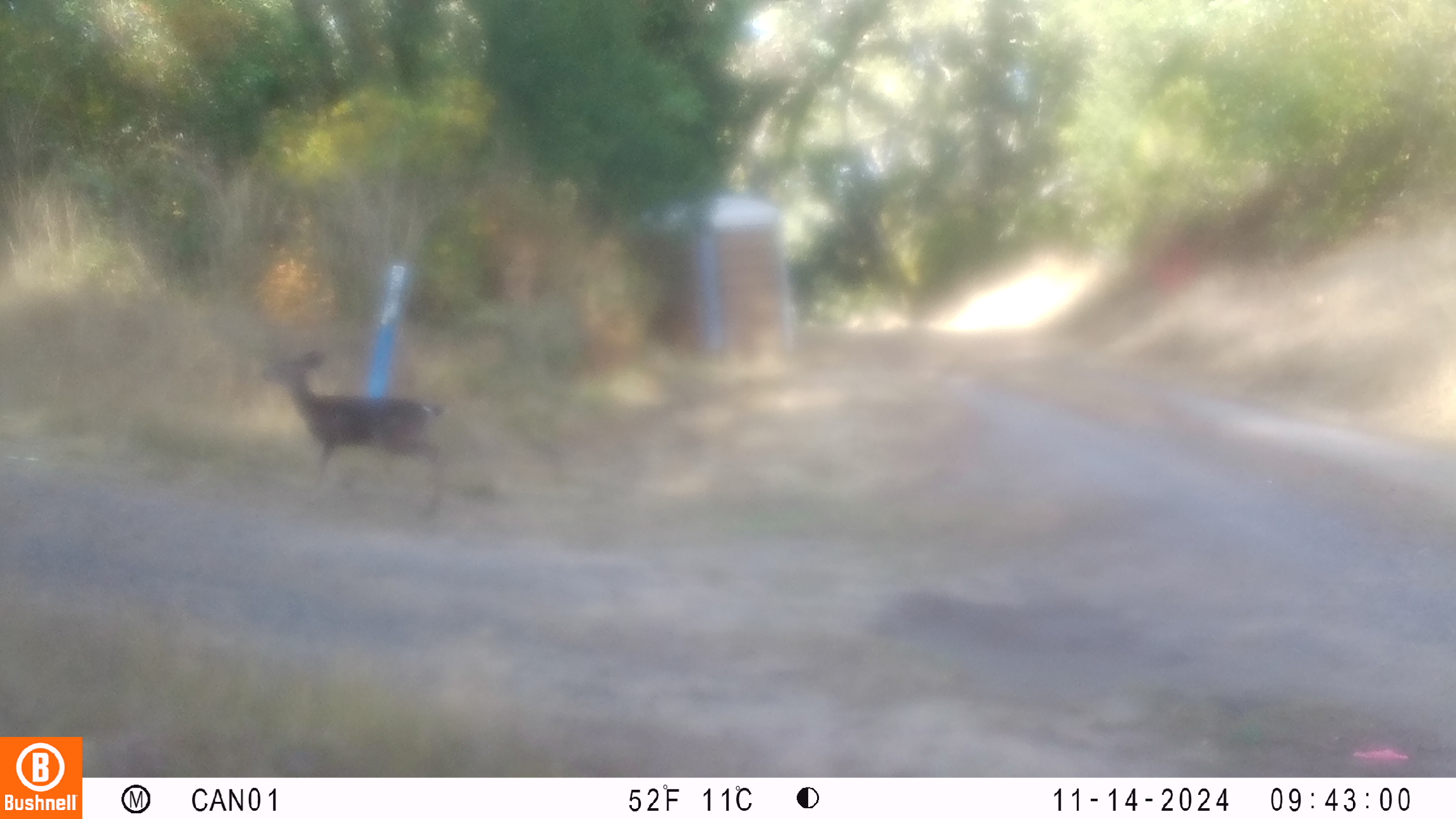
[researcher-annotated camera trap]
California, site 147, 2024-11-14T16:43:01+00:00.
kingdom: Animalia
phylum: Chordata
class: Mammalia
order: Artiodactyla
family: Cervidae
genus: Odocoileus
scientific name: Odocoileus hemionus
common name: mule deer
Mule deer (Odocoileus hemionus).